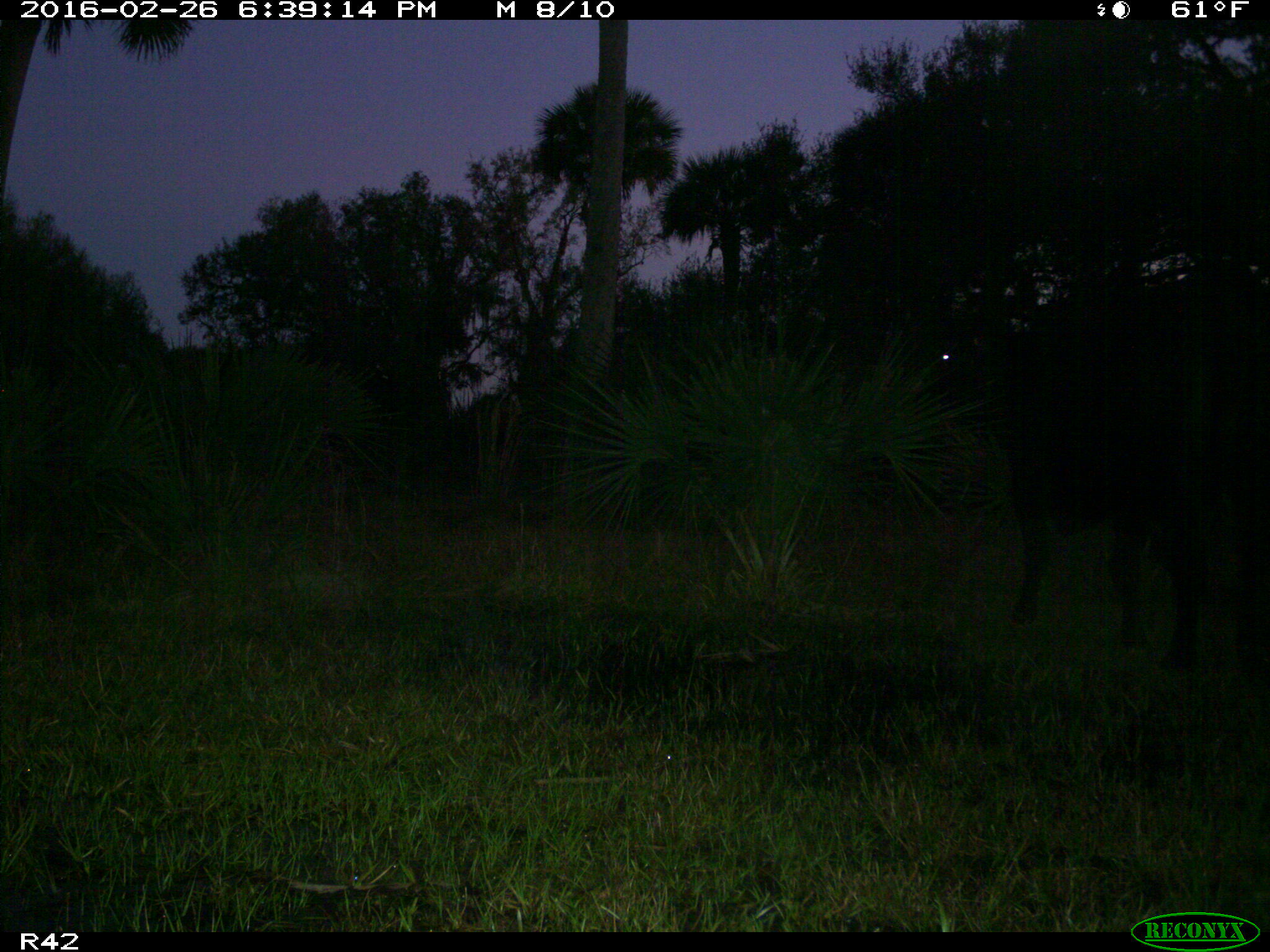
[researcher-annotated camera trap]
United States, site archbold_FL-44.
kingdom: Animalia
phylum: Chordata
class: Mammalia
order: Artiodactyla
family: Bovidae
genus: Bos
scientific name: Bos taurus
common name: domestic cow